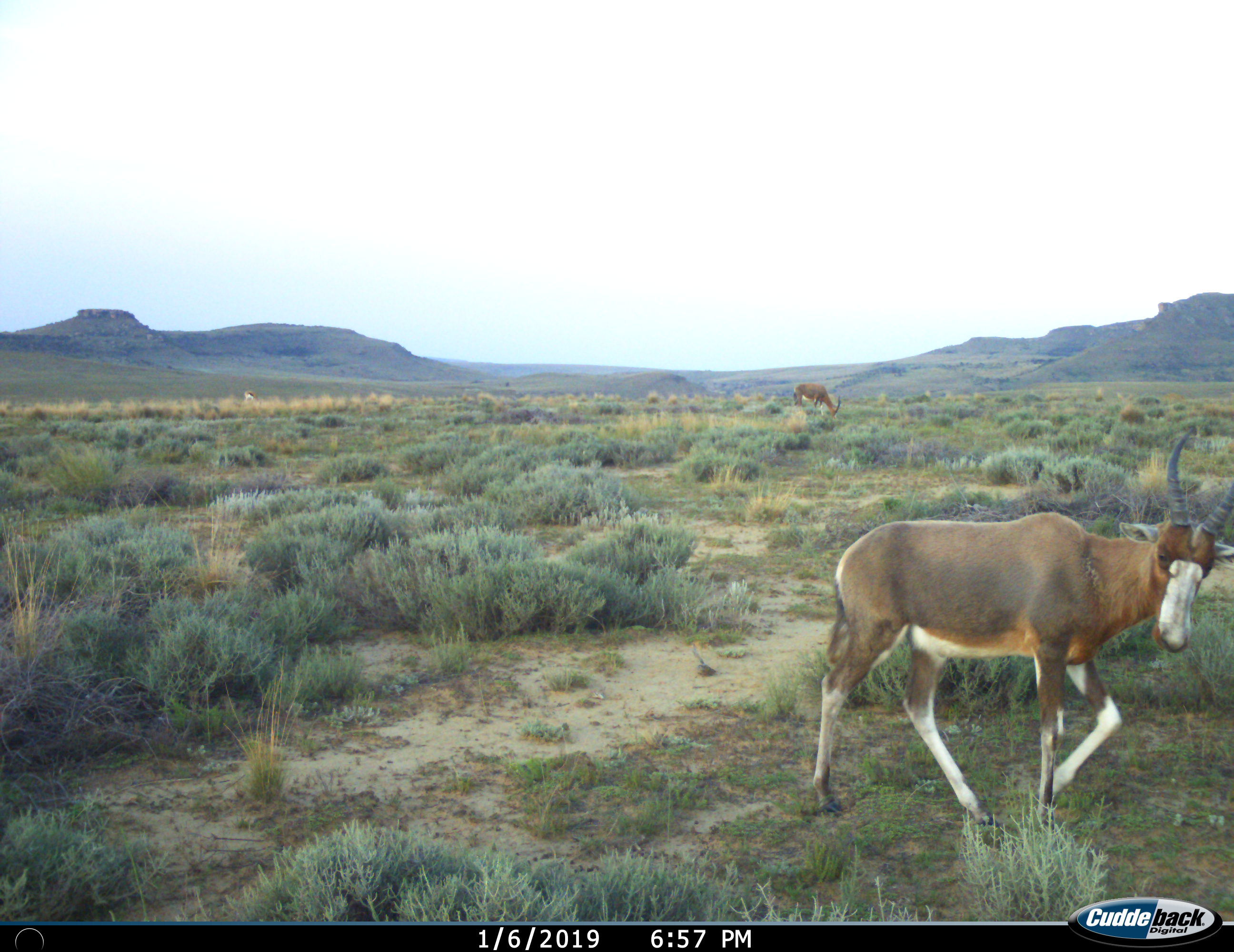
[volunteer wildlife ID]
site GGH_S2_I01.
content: unidentified animal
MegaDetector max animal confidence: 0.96